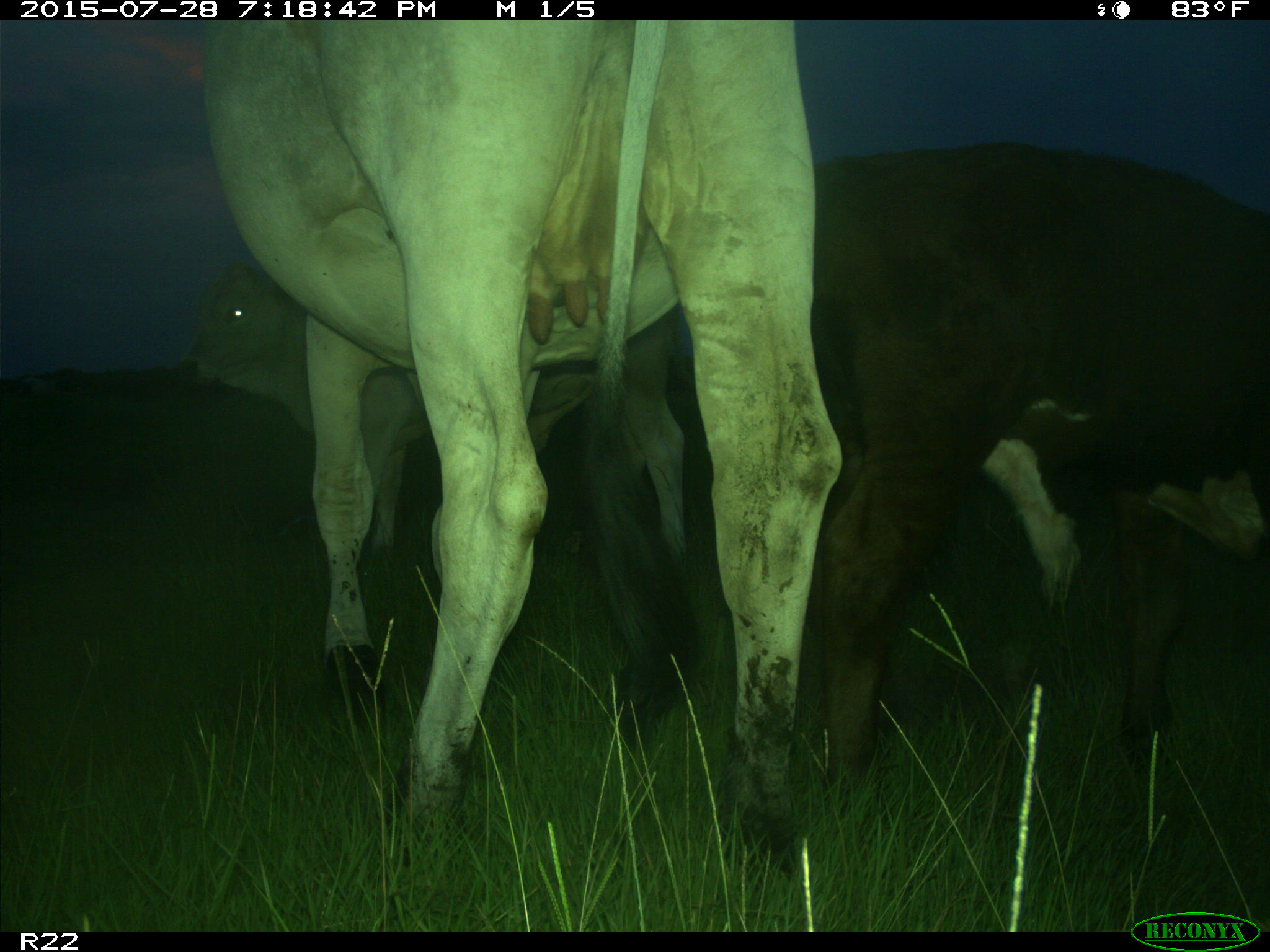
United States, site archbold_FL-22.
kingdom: Animalia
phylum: Chordata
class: Mammalia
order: Artiodactyla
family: Bovidae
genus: Bos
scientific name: Bos taurus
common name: domestic cow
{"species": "Bos taurus (domestic cow)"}